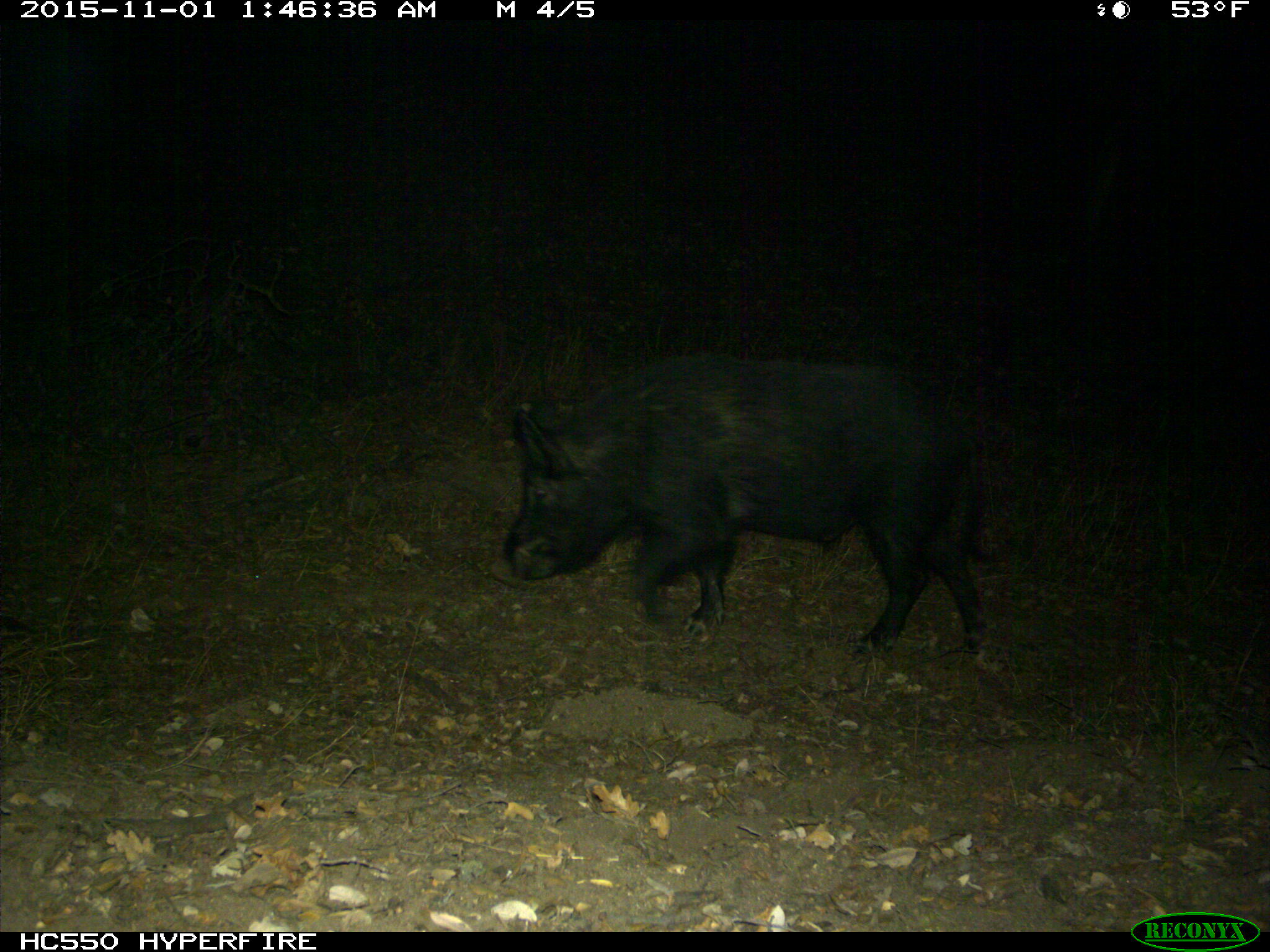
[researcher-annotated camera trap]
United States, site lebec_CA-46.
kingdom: Animalia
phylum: Chordata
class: Mammalia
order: Artiodactyla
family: Suidae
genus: Sus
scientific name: Sus scrofa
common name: wild boar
Sus scrofa (wild boar).